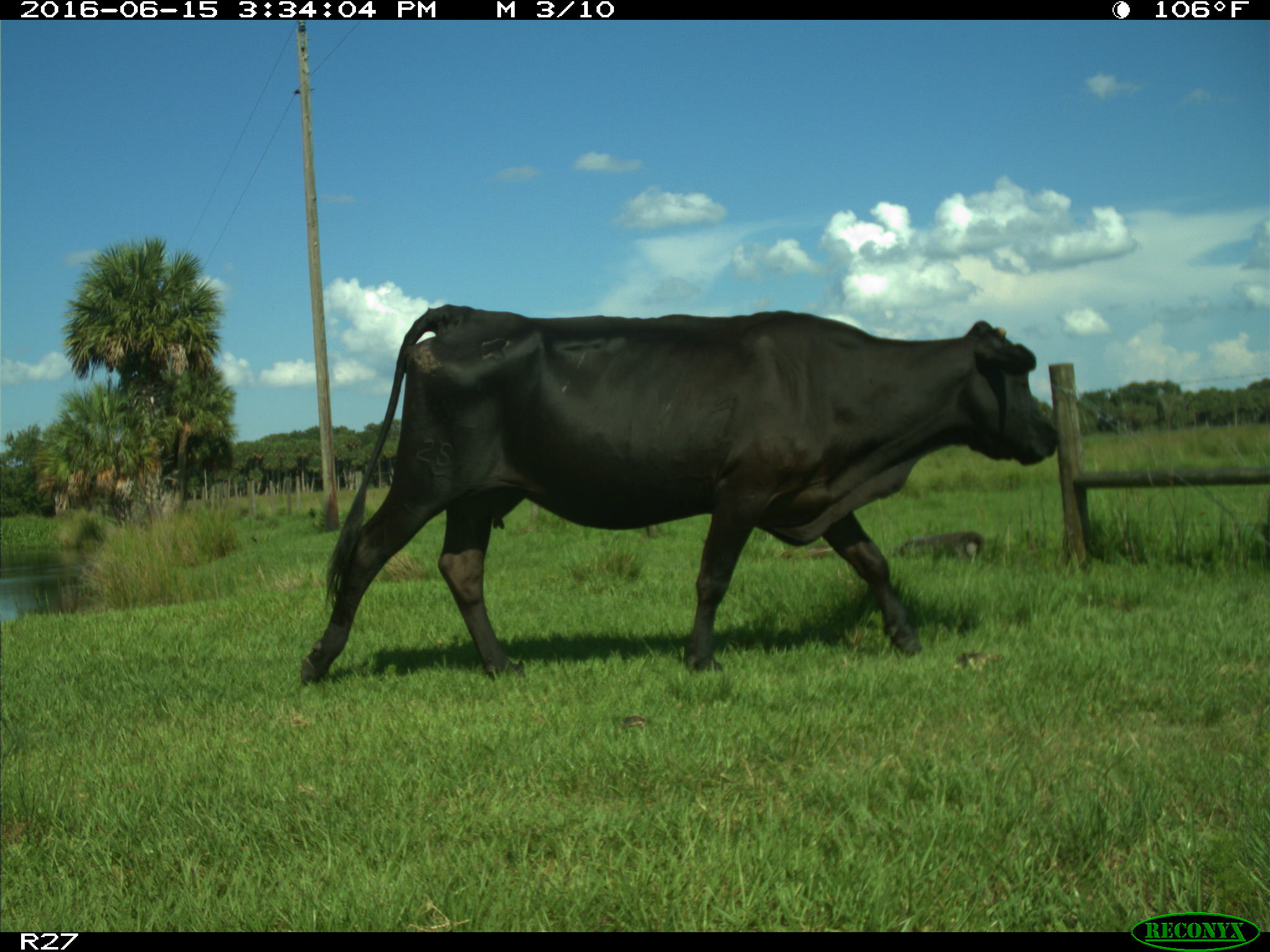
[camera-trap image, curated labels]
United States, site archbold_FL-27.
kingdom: Animalia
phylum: Chordata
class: Mammalia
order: Artiodactyla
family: Bovidae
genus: Bos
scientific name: Bos taurus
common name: domestic cow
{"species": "Bos taurus (domestic cow)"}